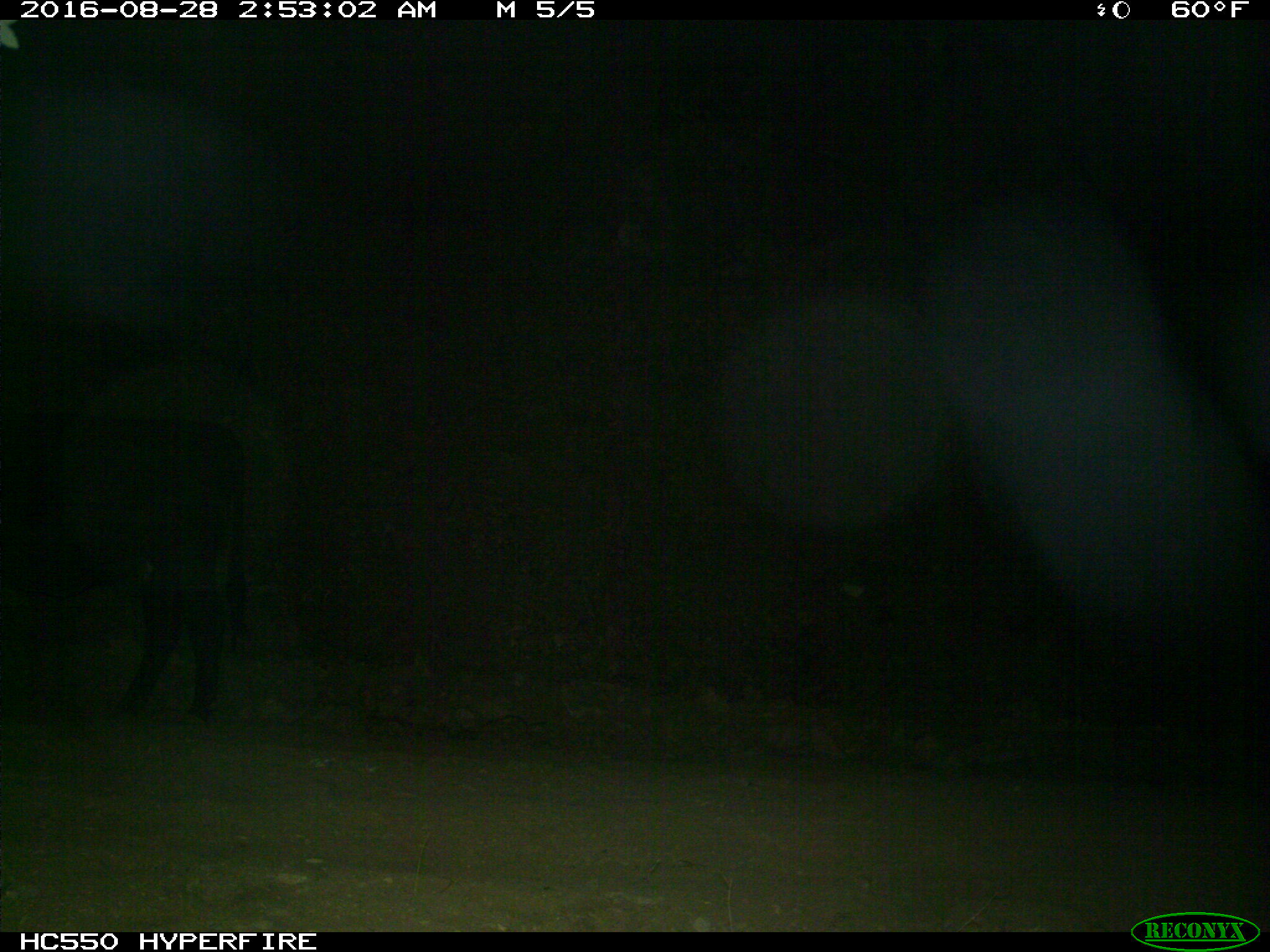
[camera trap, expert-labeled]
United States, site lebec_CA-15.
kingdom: Animalia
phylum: Chordata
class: Mammalia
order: Artiodactyla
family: Bovidae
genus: Bos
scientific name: Bos taurus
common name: domestic cow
Bos taurus (domestic cow).